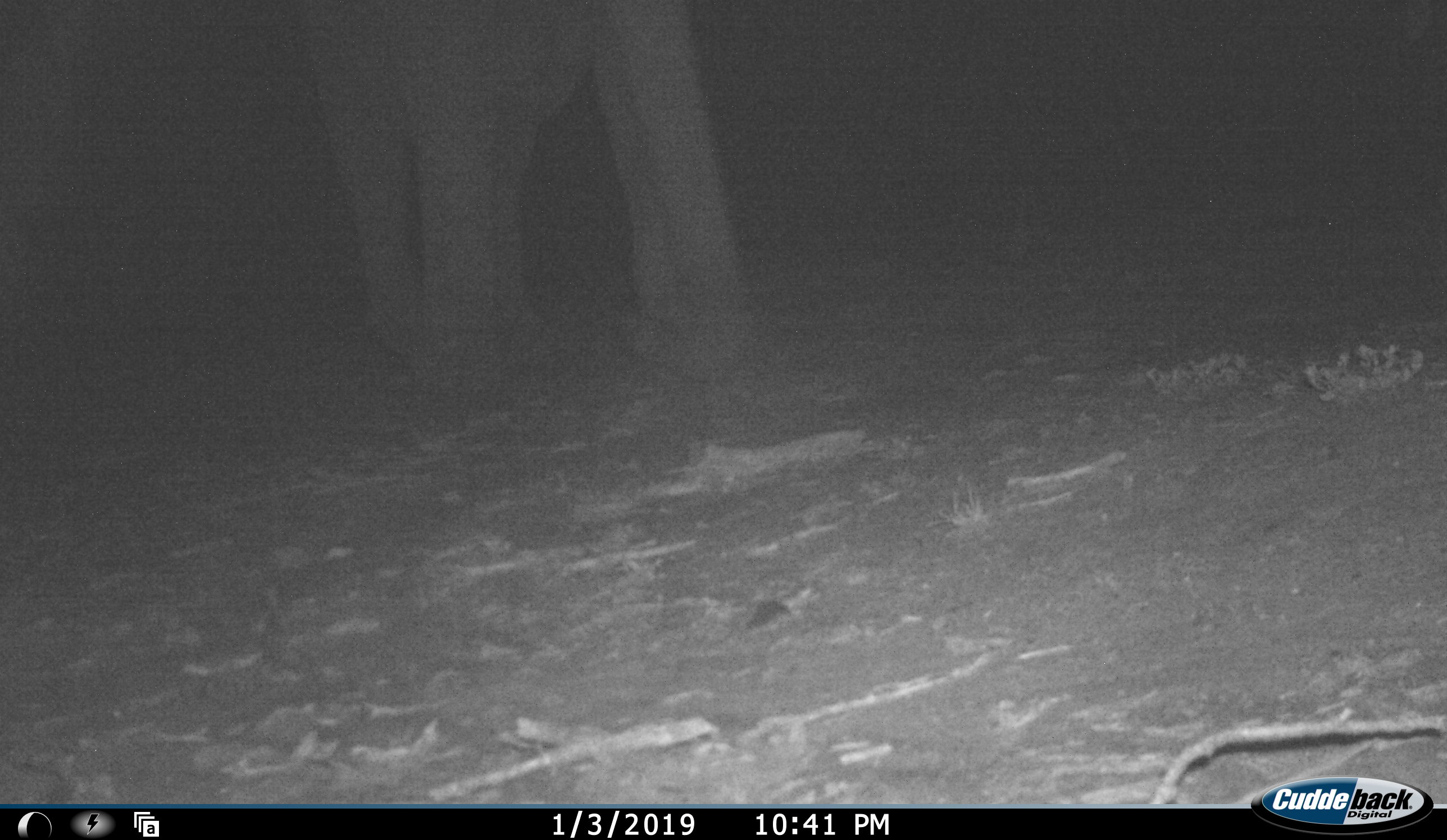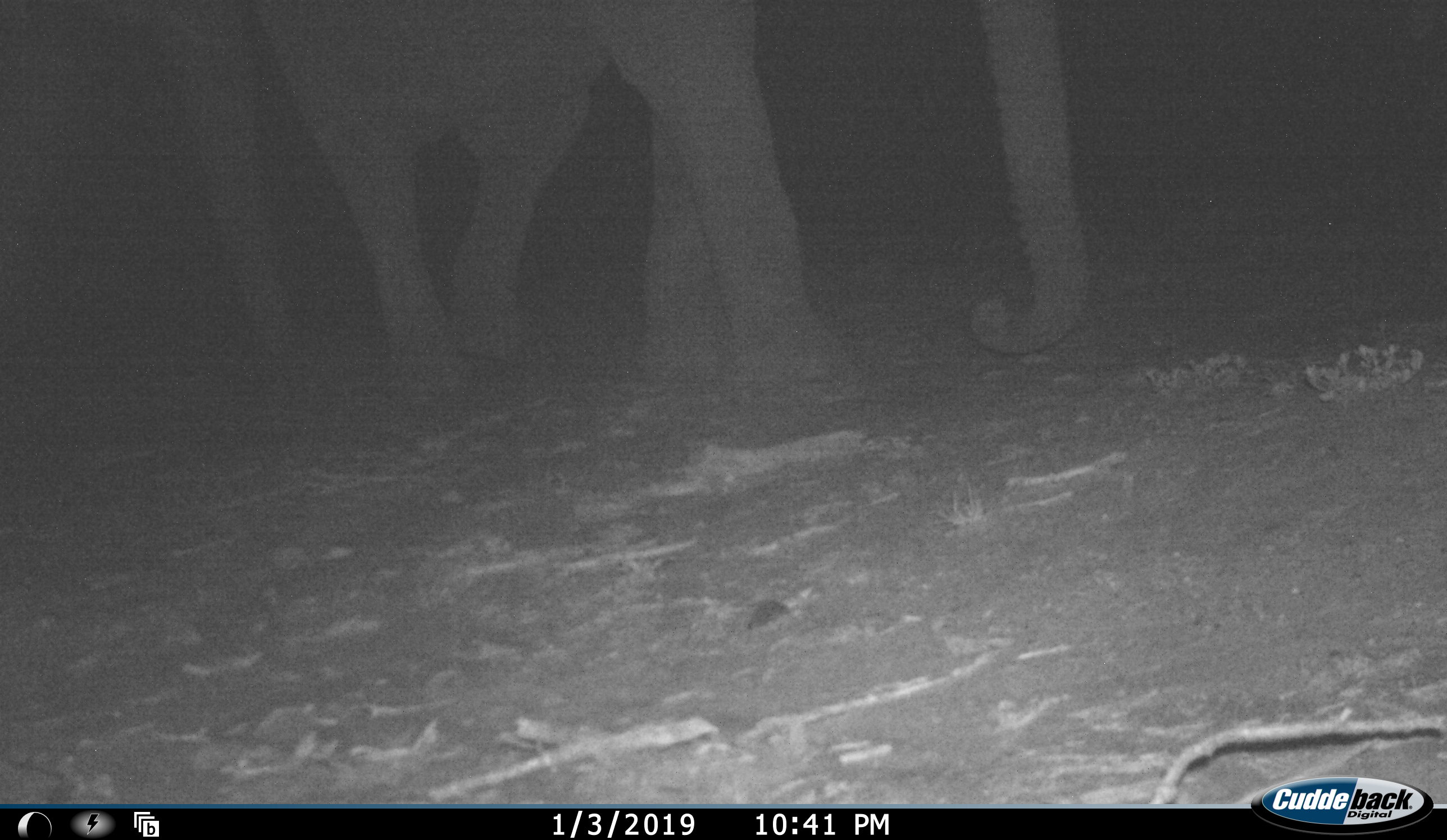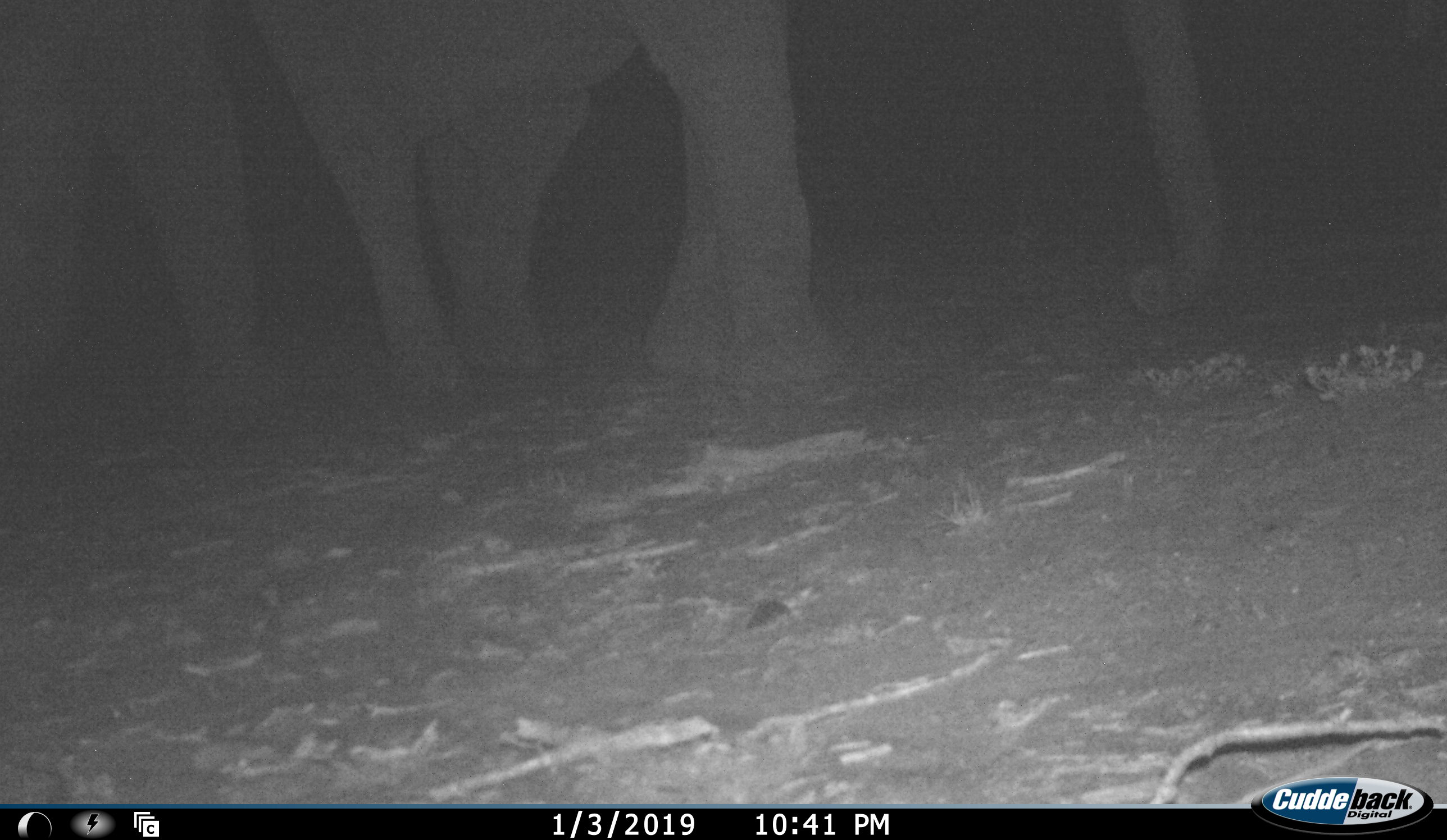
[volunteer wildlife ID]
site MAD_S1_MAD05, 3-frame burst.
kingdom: Animalia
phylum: Chordata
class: Mammalia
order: Proboscidea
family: Elephantidae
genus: Loxodonta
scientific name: Loxodonta africana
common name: african bush elephant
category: elephant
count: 2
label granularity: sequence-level